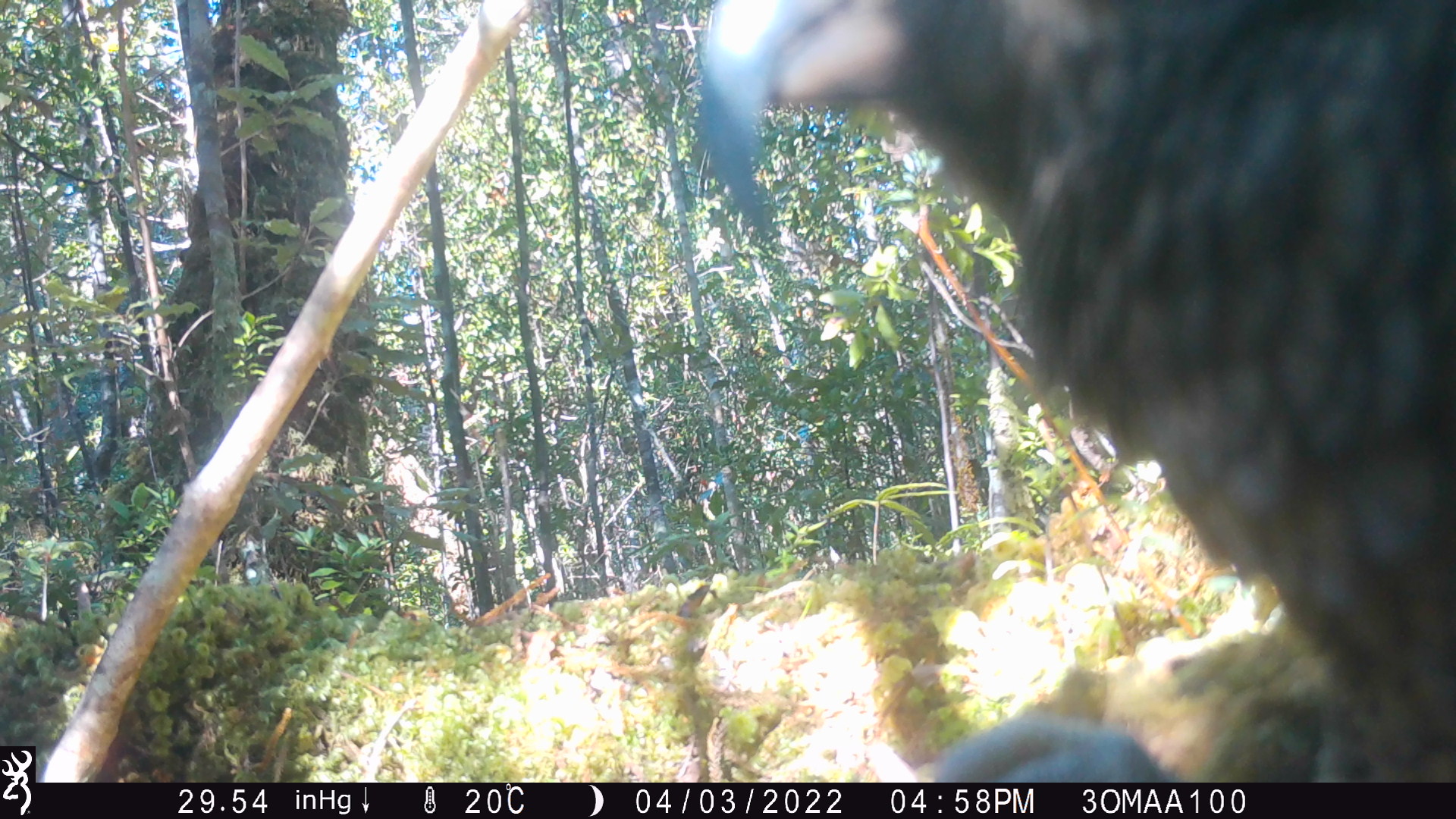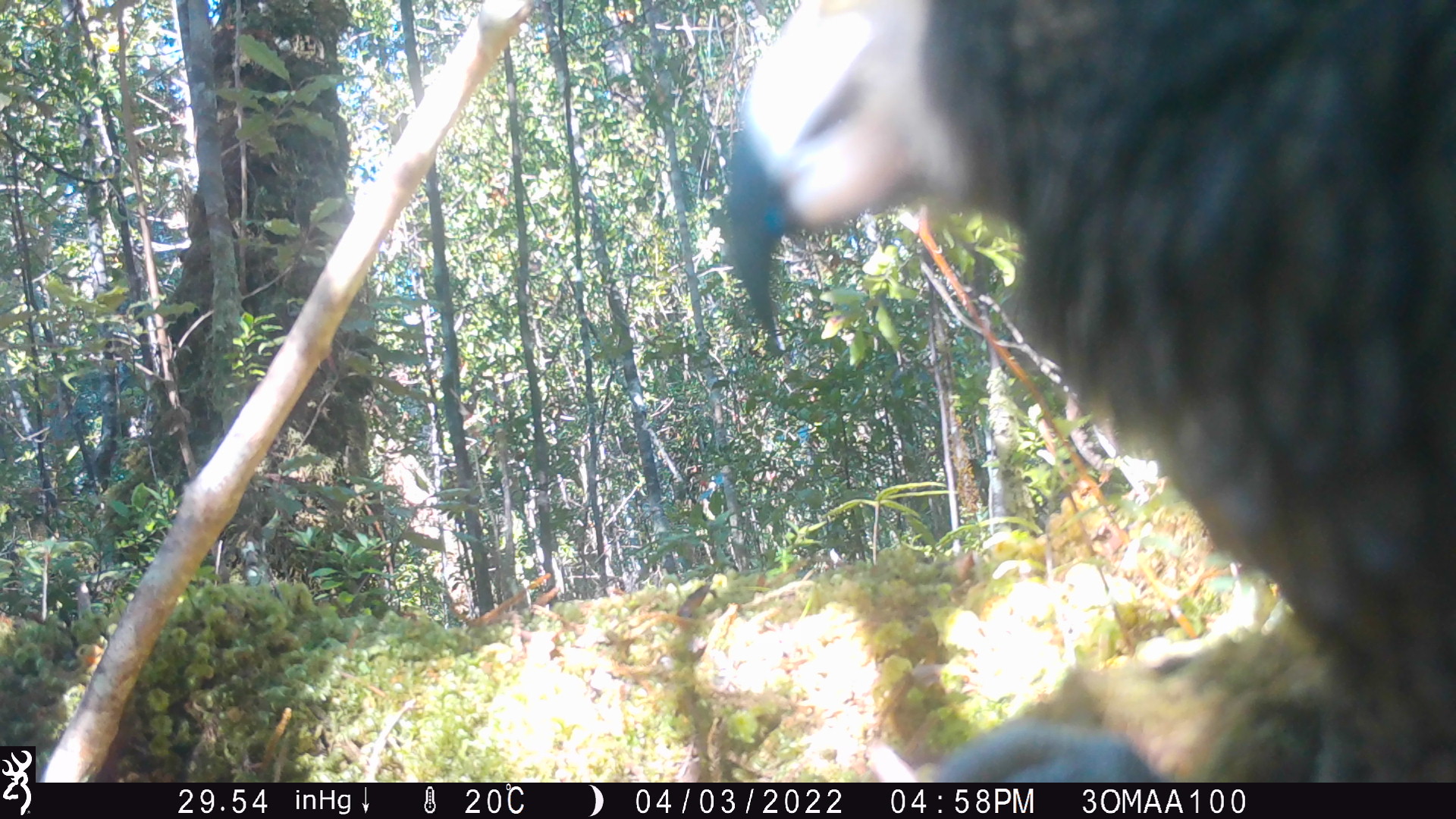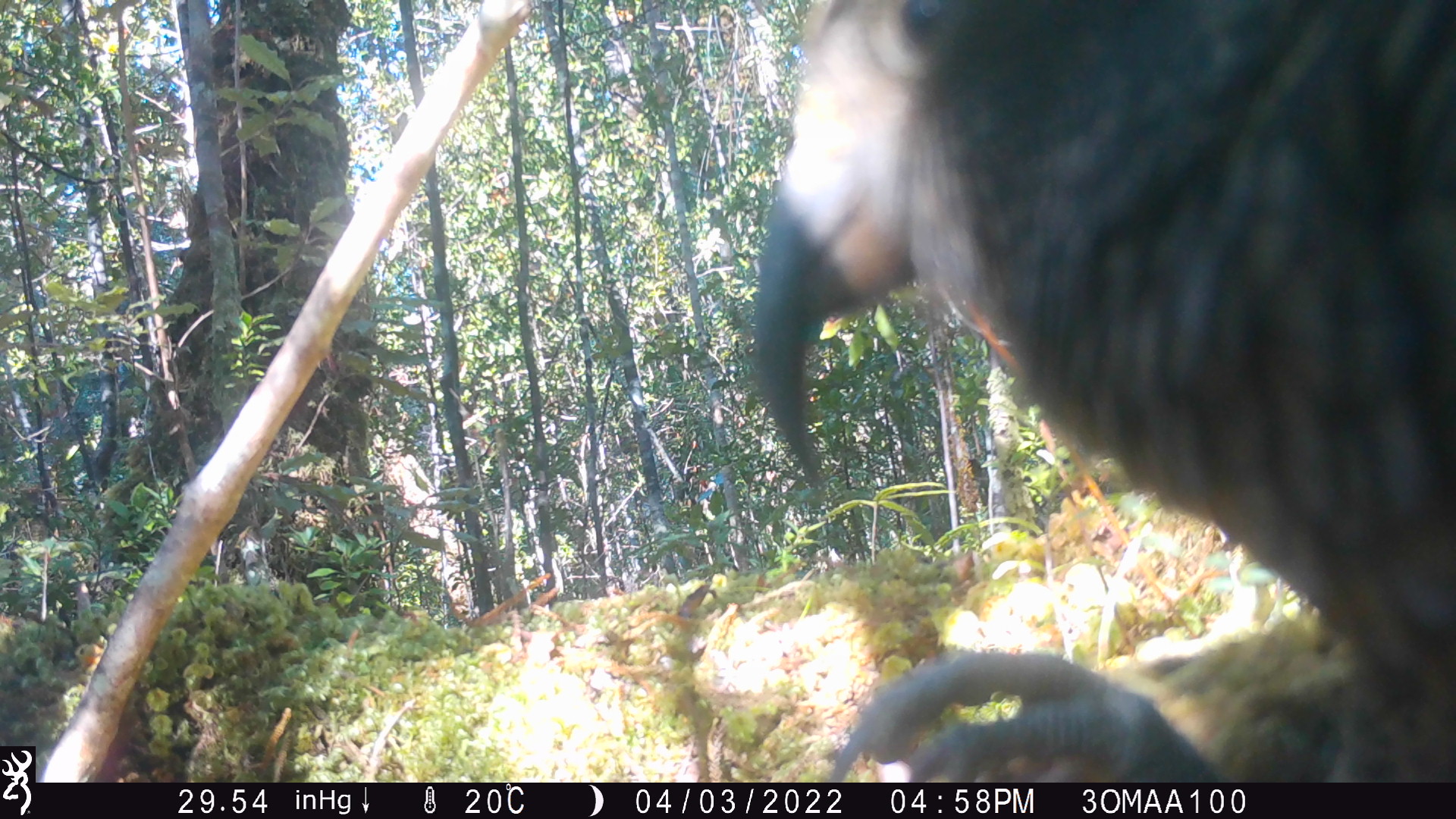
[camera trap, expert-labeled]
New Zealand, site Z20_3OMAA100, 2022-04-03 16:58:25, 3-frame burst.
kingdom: Animalia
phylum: Chordata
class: Aves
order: Psittaciformes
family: Strigopidae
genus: Nestor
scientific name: Nestor notabilis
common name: kea